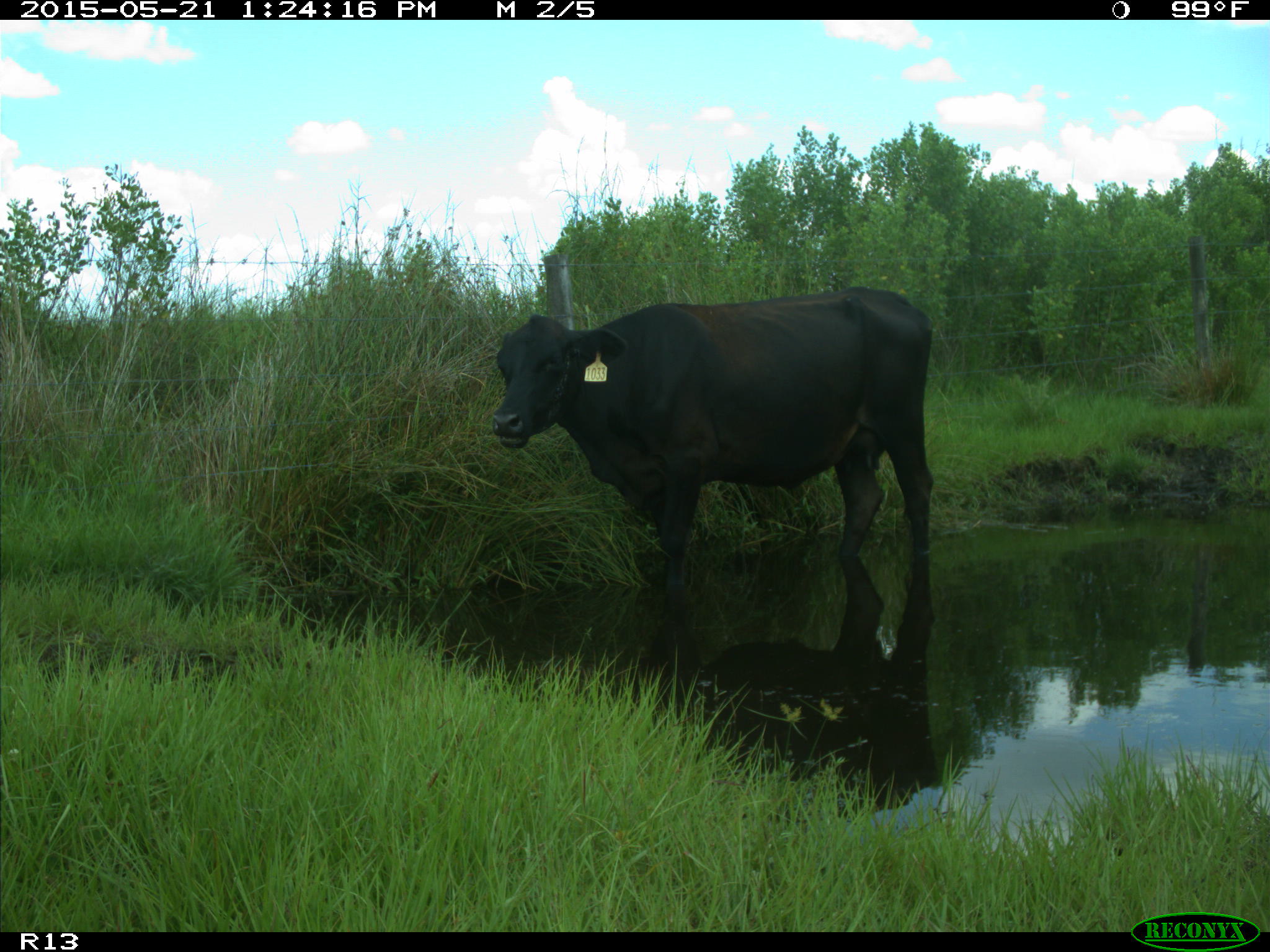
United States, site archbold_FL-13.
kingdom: Animalia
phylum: Chordata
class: Mammalia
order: Artiodactyla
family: Bovidae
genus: Bos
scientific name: Bos taurus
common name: domestic cow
Bos taurus (domestic cow).